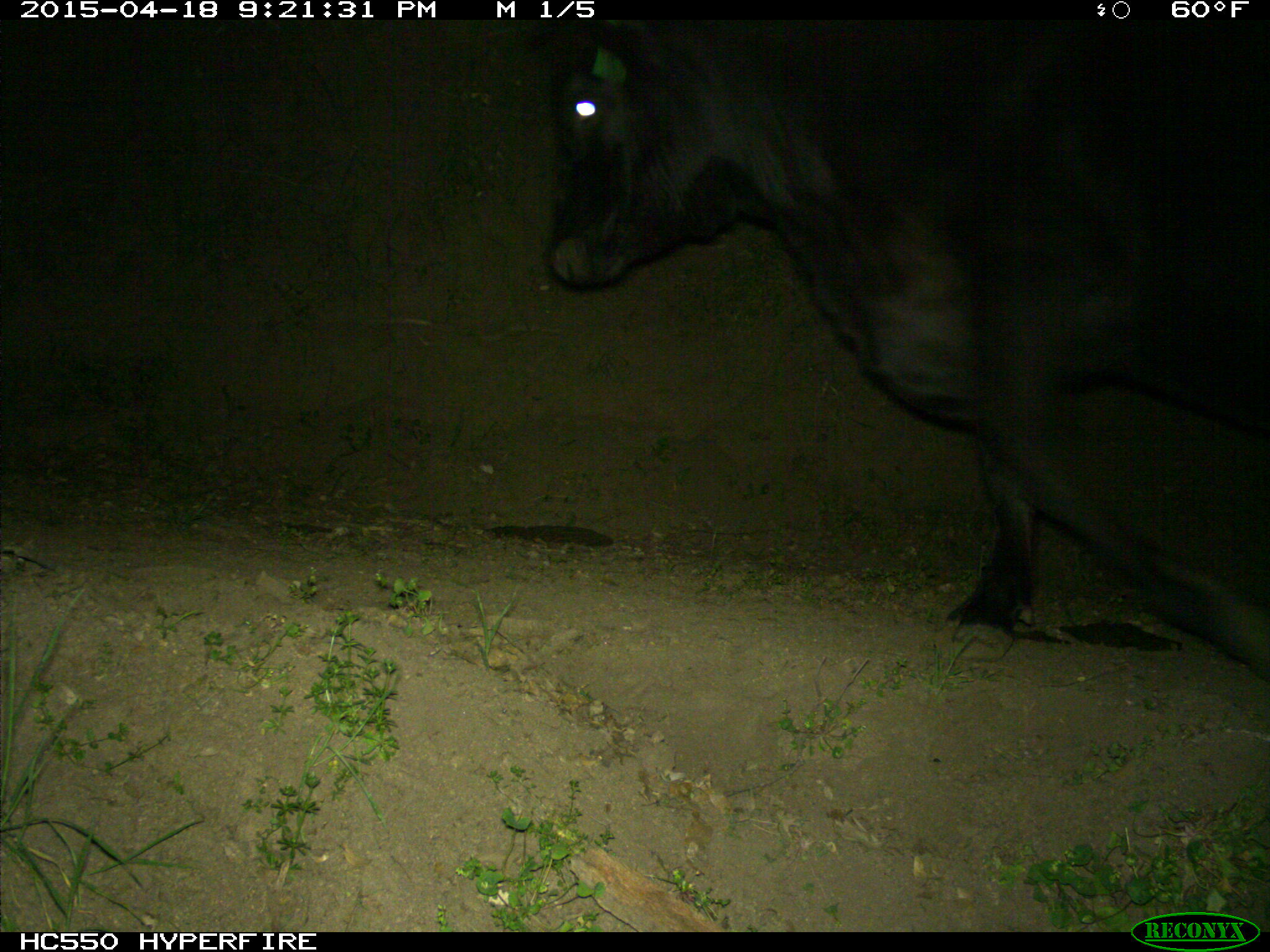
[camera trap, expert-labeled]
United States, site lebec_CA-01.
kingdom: Animalia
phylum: Chordata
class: Mammalia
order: Artiodactyla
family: Bovidae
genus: Bos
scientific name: Bos taurus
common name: domestic cow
Bos taurus (domestic cow).